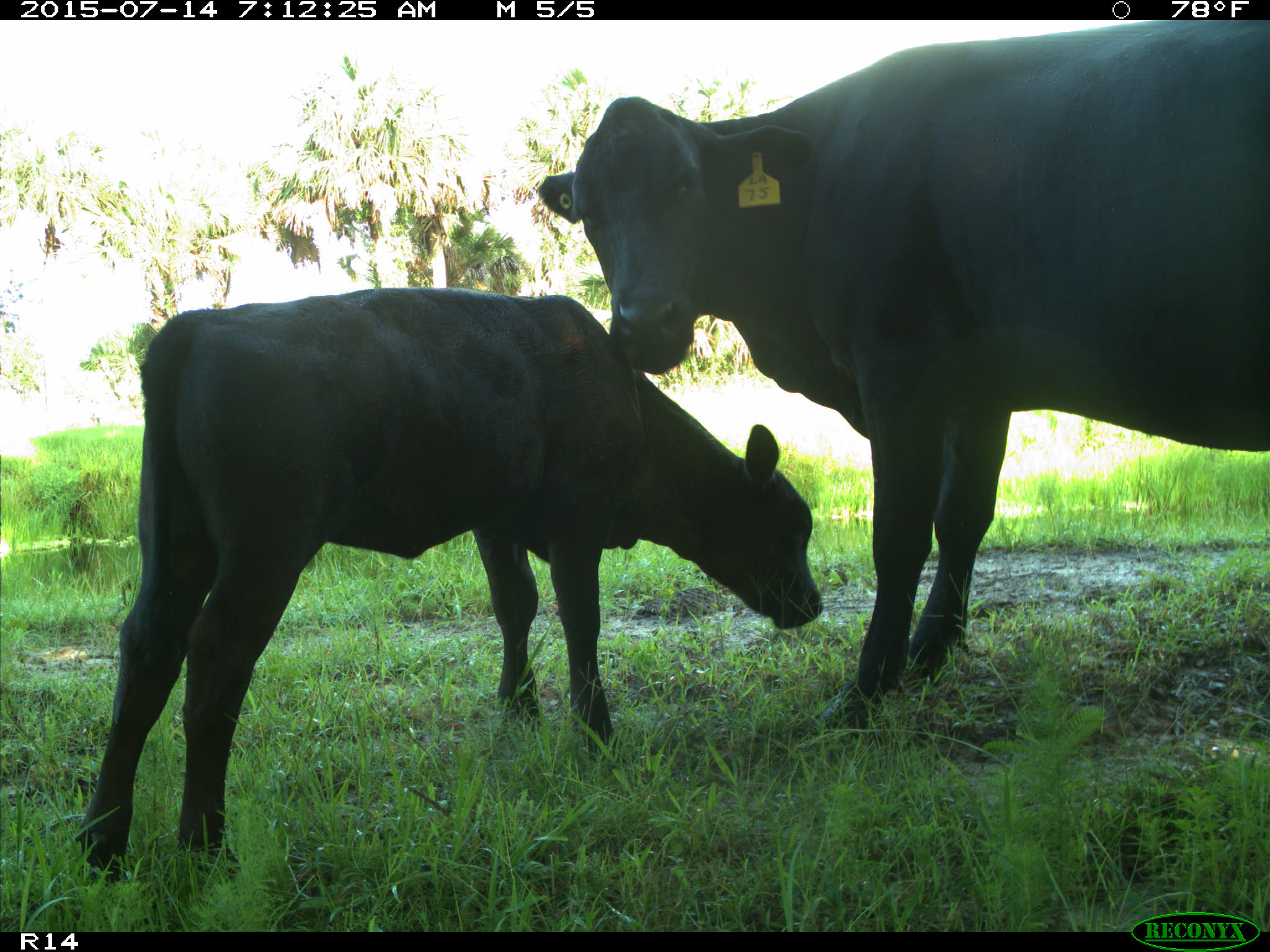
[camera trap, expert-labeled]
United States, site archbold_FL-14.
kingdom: Animalia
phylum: Chordata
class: Mammalia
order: Artiodactyla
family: Bovidae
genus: Bos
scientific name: Bos taurus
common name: domestic cow